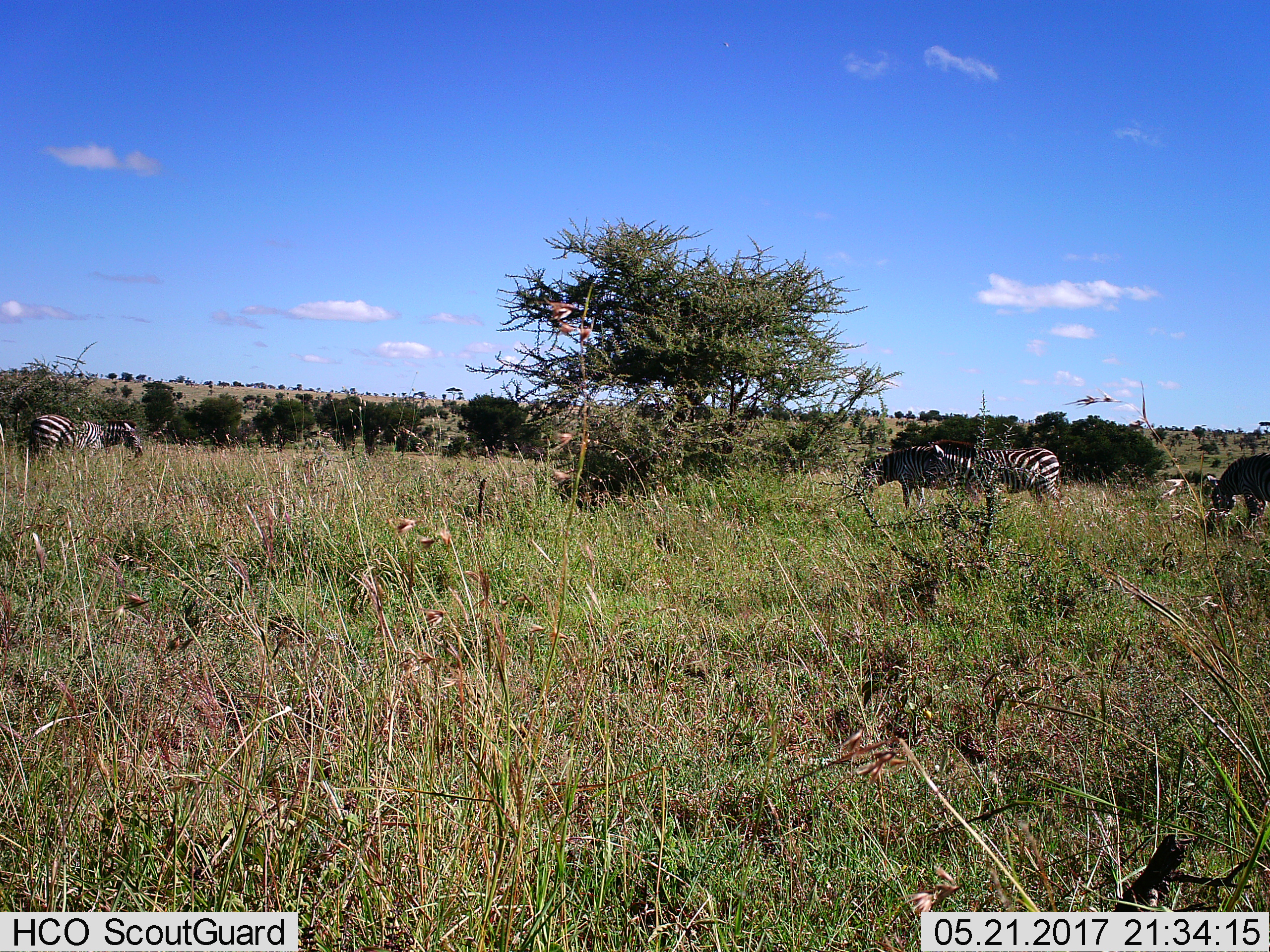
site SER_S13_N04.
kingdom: Animalia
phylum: Chordata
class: Mammalia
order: Perissodactyla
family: Equidae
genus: Equus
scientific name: Equus quagga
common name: plains zebra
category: zebraplains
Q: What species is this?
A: Zebraplains (plains zebra) (Equus quagga).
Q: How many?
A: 4.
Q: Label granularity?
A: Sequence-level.